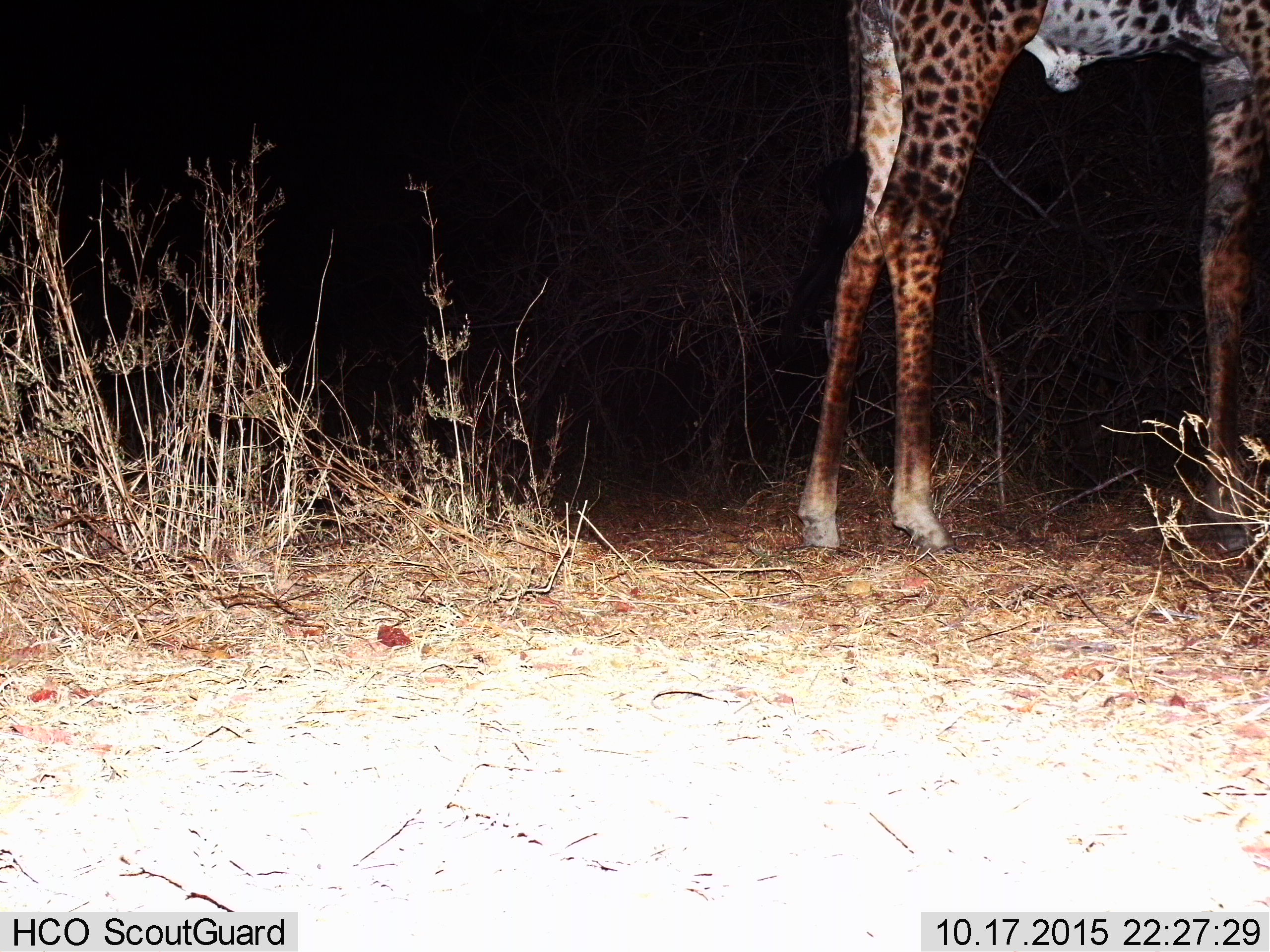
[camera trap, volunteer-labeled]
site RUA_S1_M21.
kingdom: Animalia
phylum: Chordata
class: Mammalia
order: Artiodactyla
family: Giraffidae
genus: Giraffa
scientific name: Giraffa camelopardalis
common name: giraffe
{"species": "giraffe (Giraffa camelopardalis)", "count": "1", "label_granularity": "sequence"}